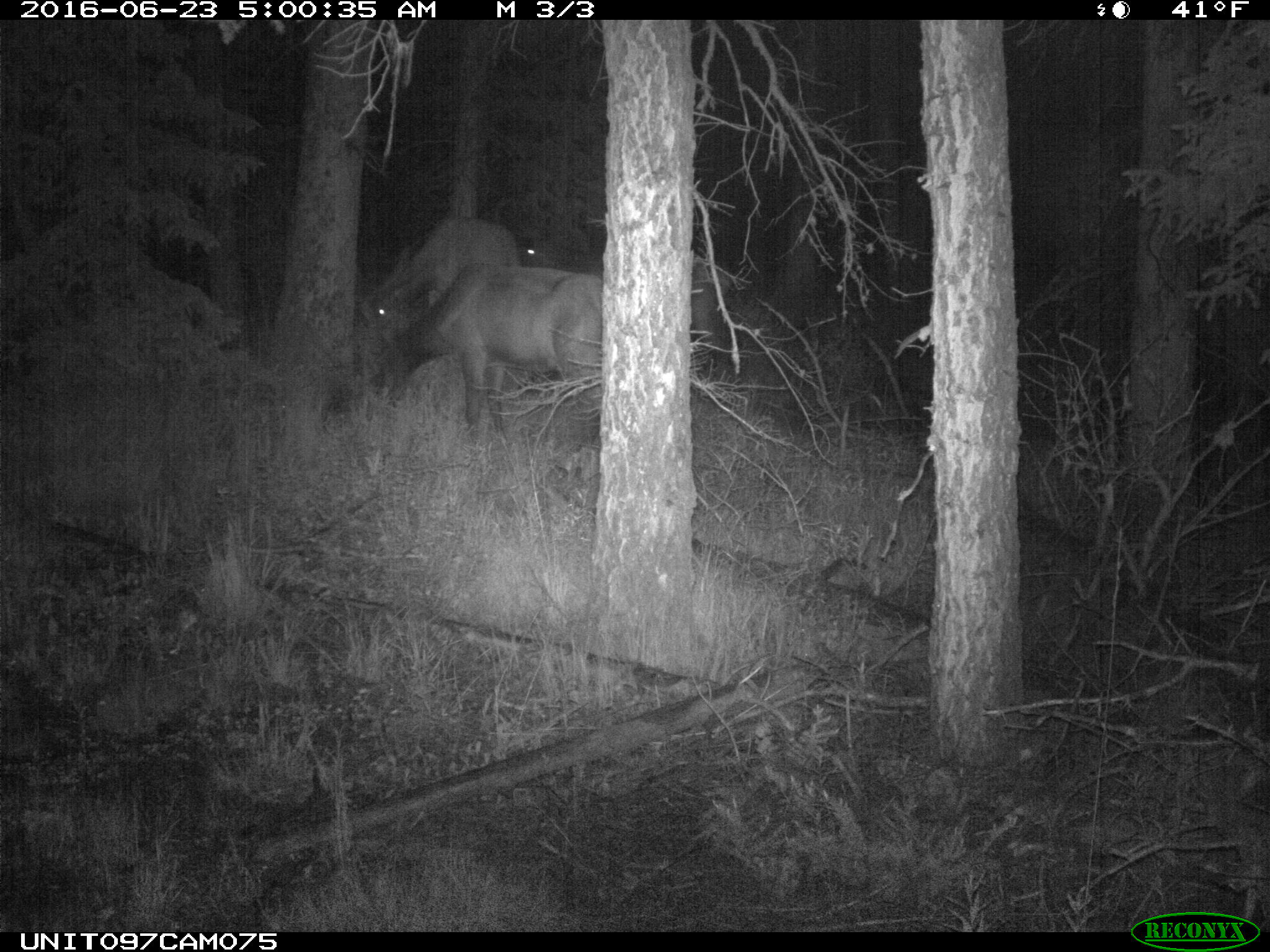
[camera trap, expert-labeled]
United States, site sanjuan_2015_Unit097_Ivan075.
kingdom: Animalia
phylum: Chordata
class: Mammalia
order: Artiodactyla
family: Cervidae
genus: Cervus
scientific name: Cervus elaphus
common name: red deer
Cervus elaphus (red deer).